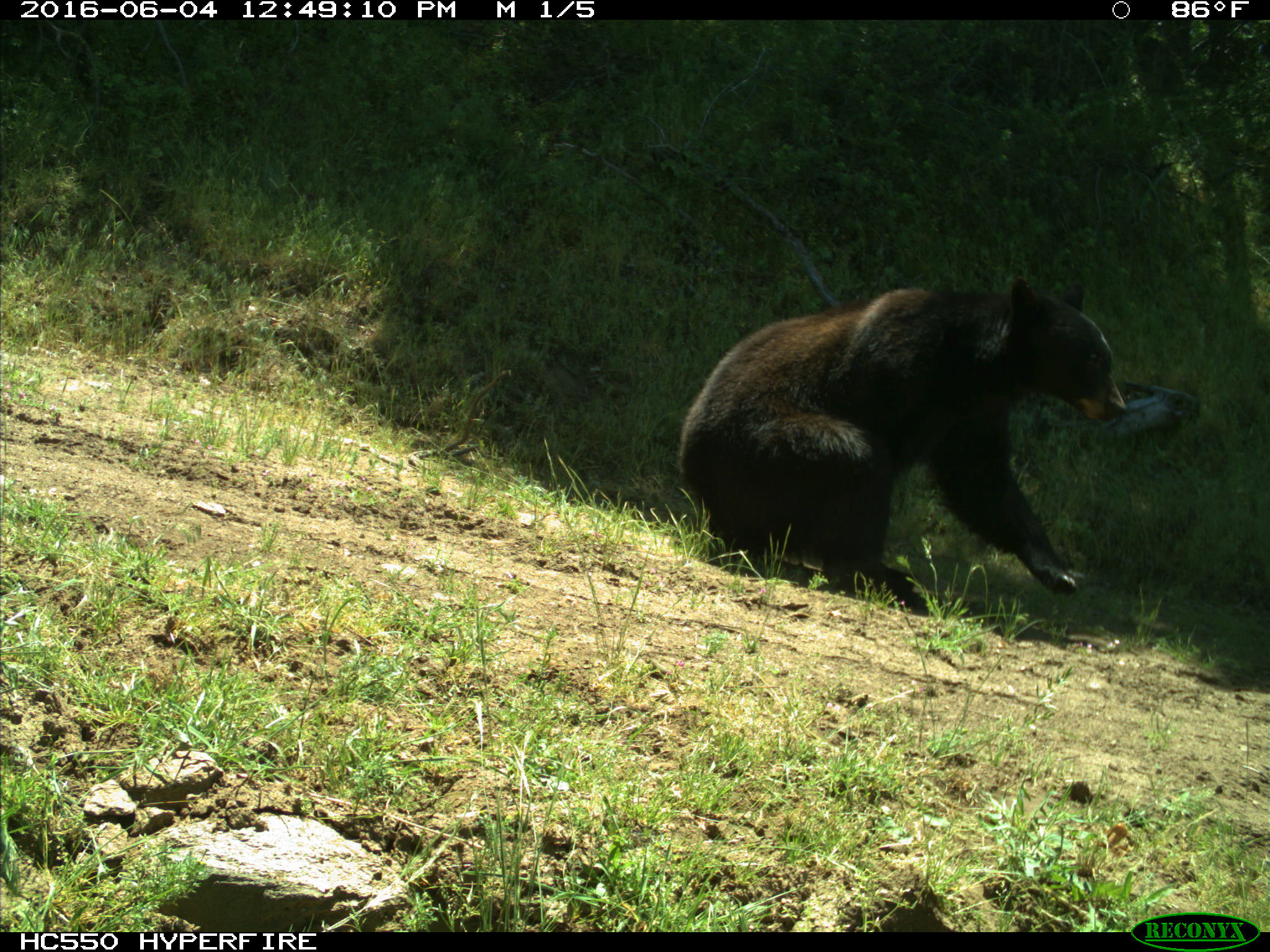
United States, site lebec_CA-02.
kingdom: Animalia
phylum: Chordata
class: Mammalia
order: Carnivora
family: Ursidae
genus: Ursus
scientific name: Ursus americanus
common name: american black bear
Ursus americanus (american black bear).